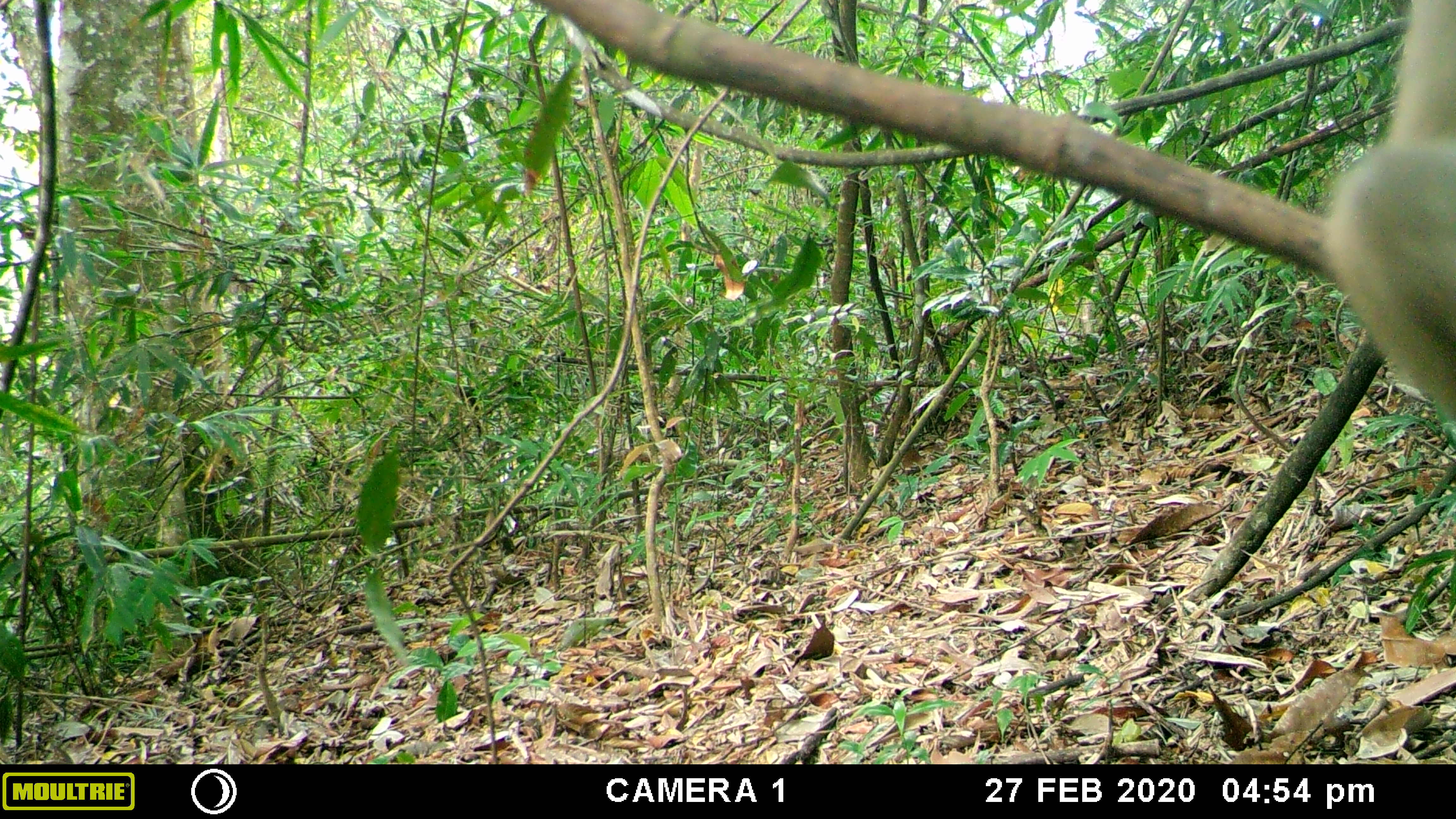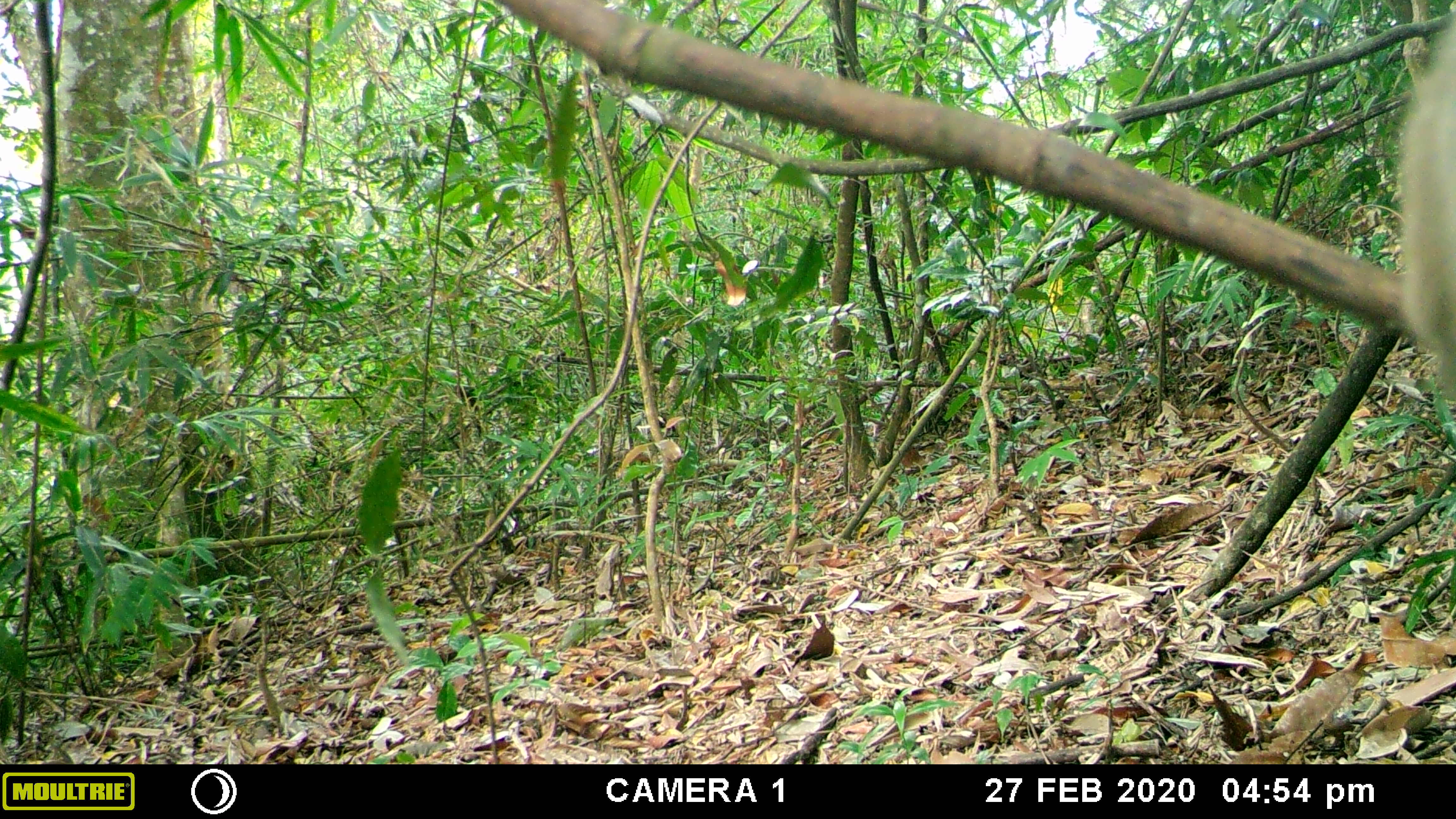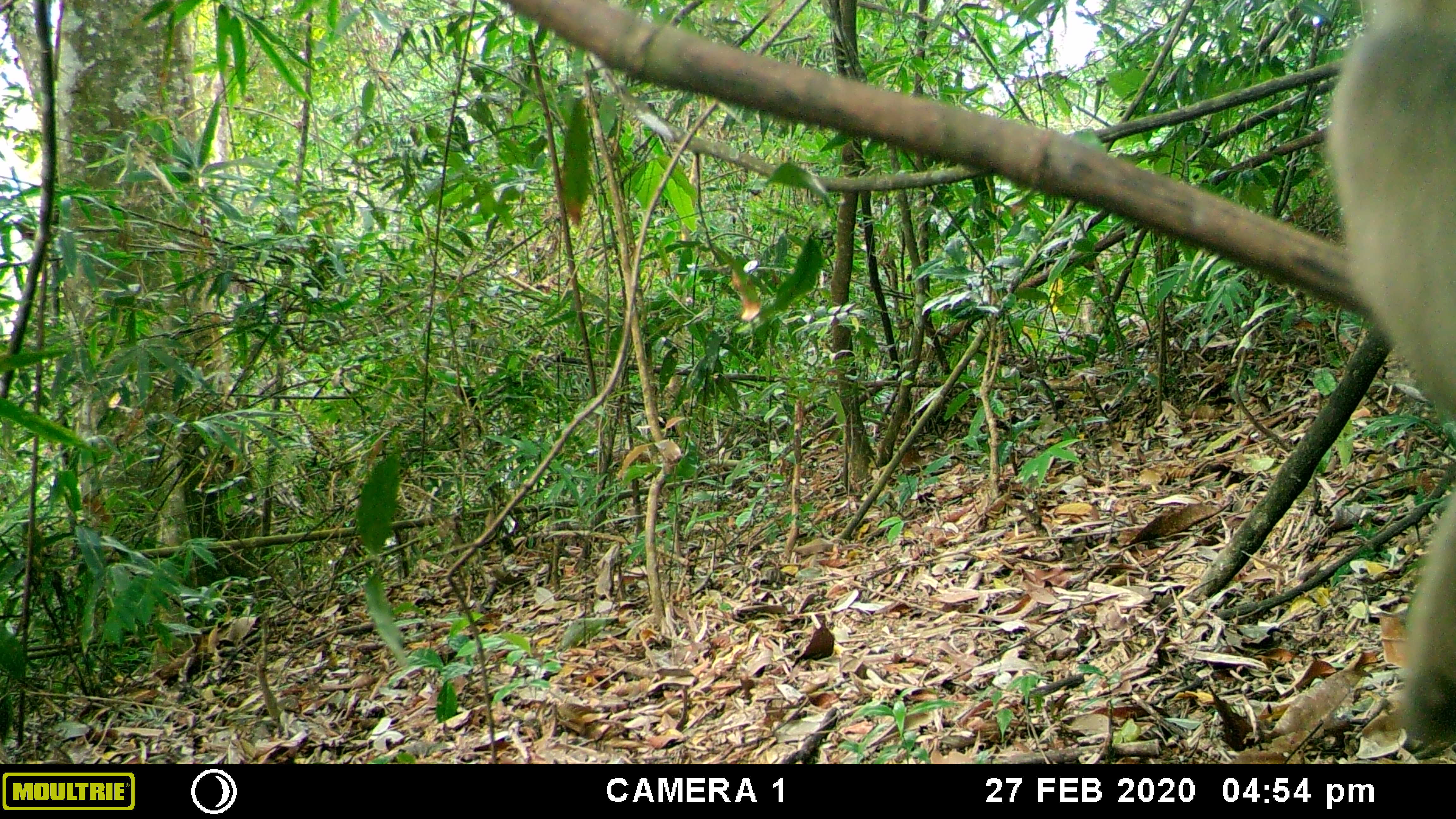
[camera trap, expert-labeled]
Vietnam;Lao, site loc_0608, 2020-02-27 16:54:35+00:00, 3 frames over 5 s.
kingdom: Animalia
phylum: Chordata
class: Mammalia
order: Primates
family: Cercopithecidae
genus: Macaca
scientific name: Macaca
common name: macaques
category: assam or rhesus macaque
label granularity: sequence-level